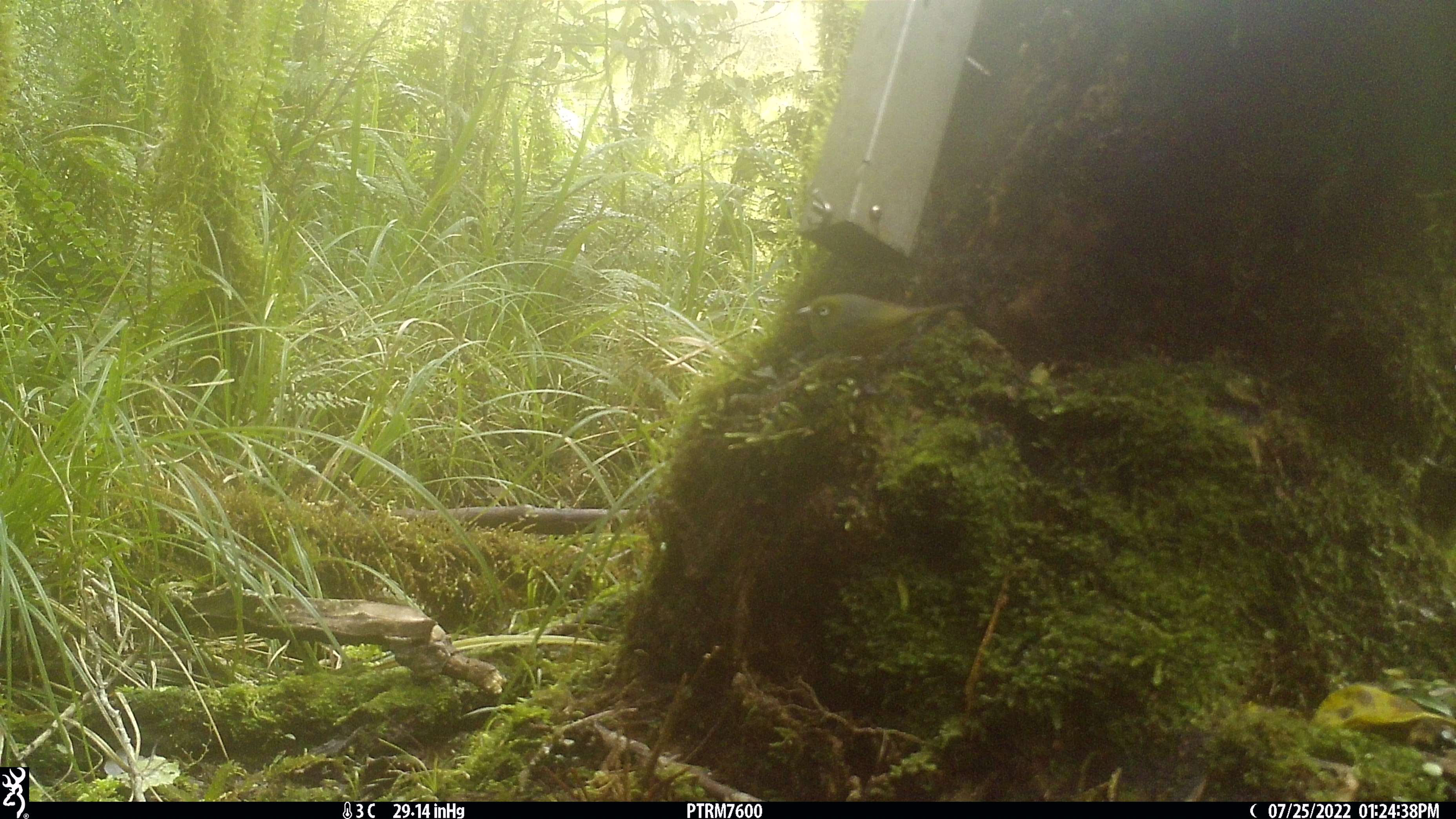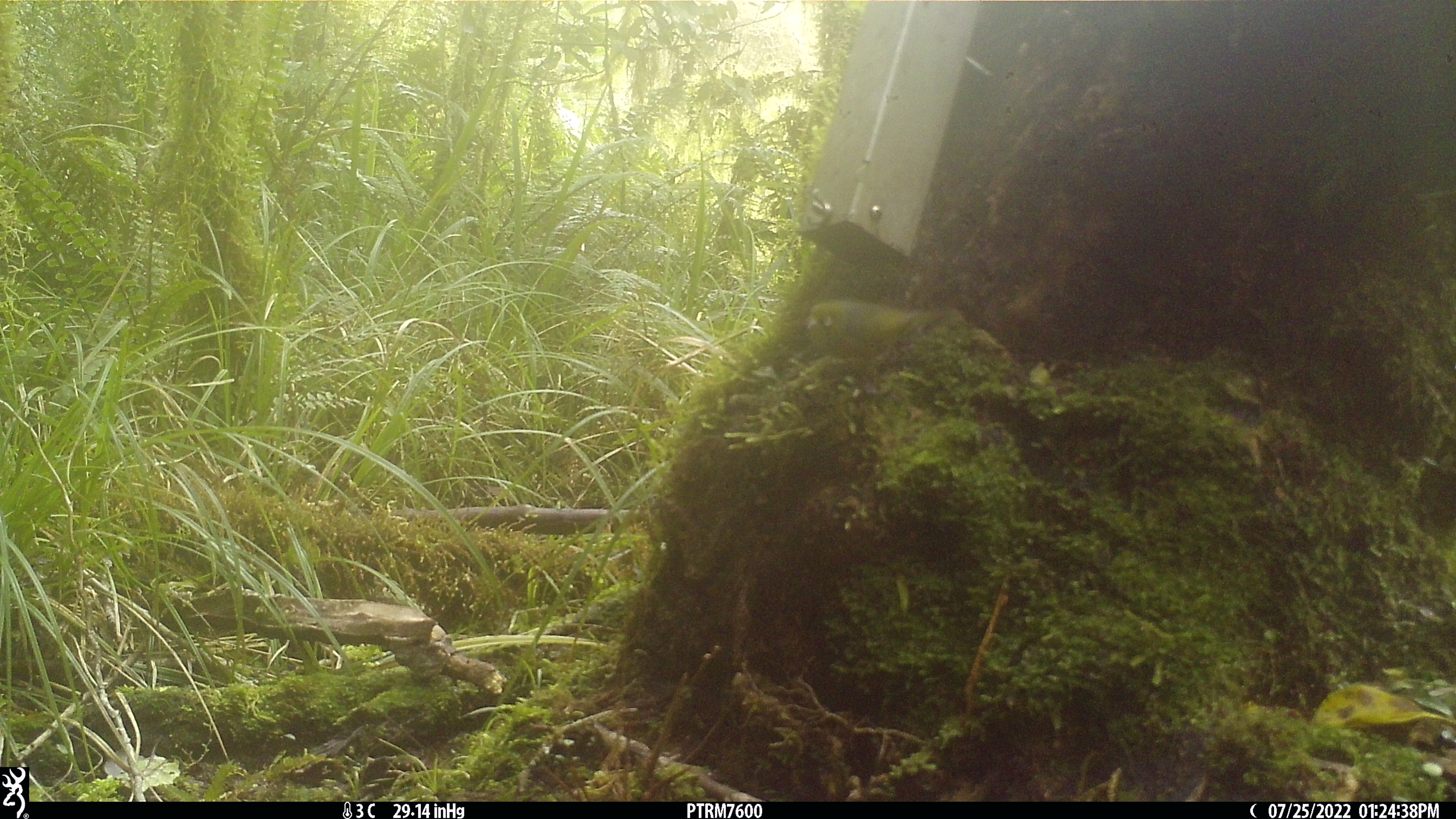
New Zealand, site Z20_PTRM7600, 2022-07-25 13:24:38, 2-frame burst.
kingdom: Animalia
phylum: Chordata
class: Aves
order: Passeriformes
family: Zosteropidae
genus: Zosterops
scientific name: Zosterops lateralis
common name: silvereye